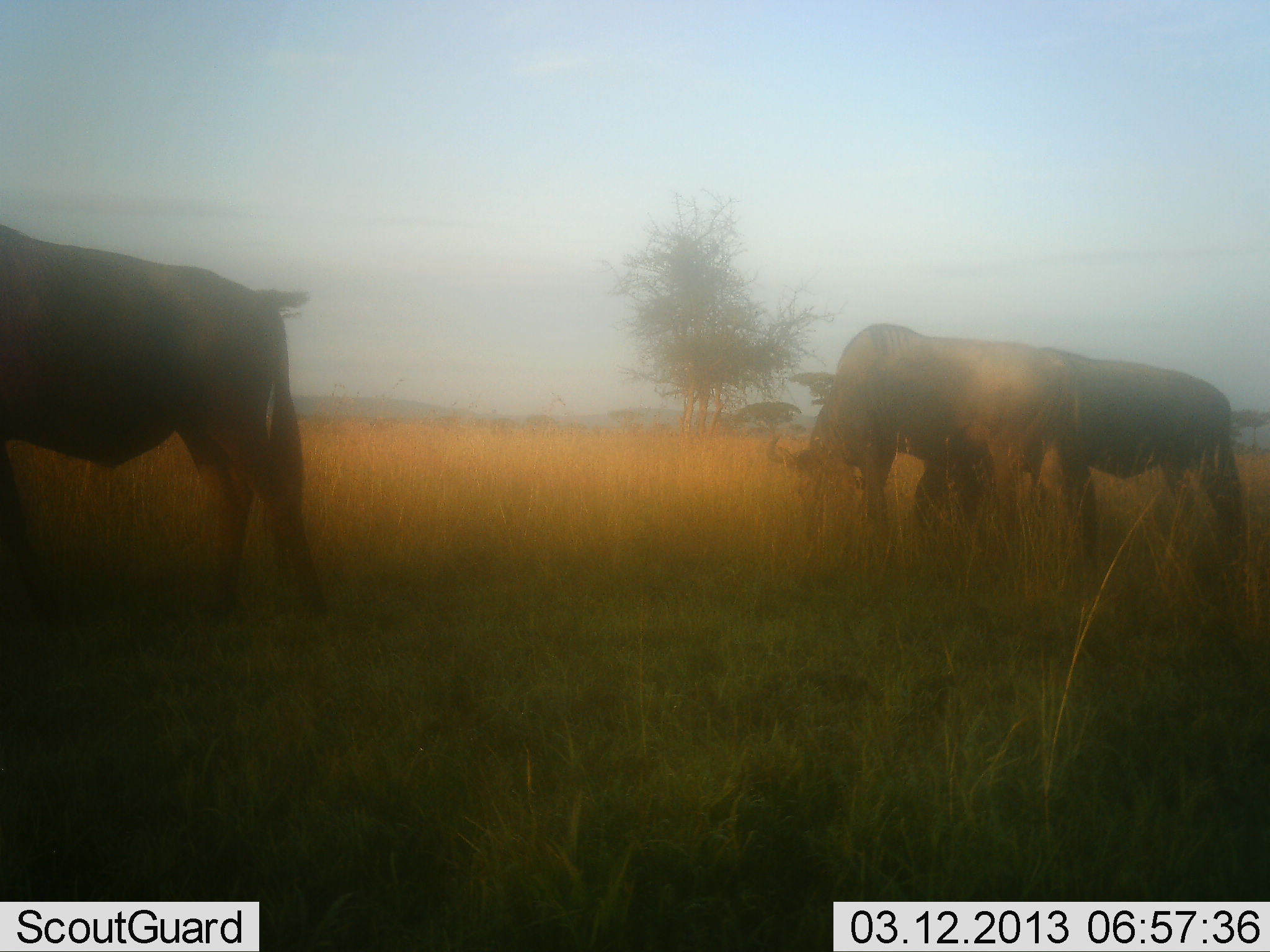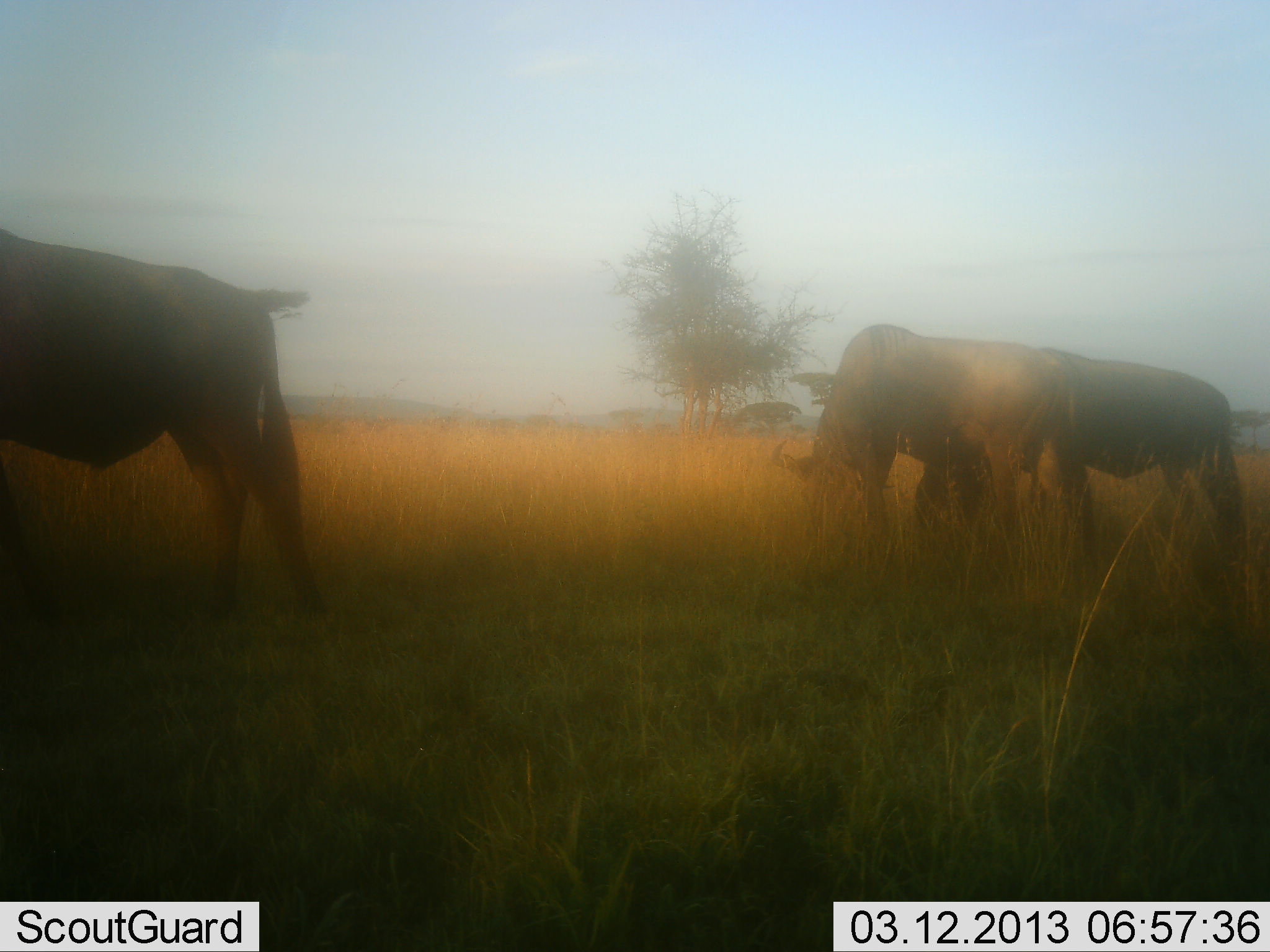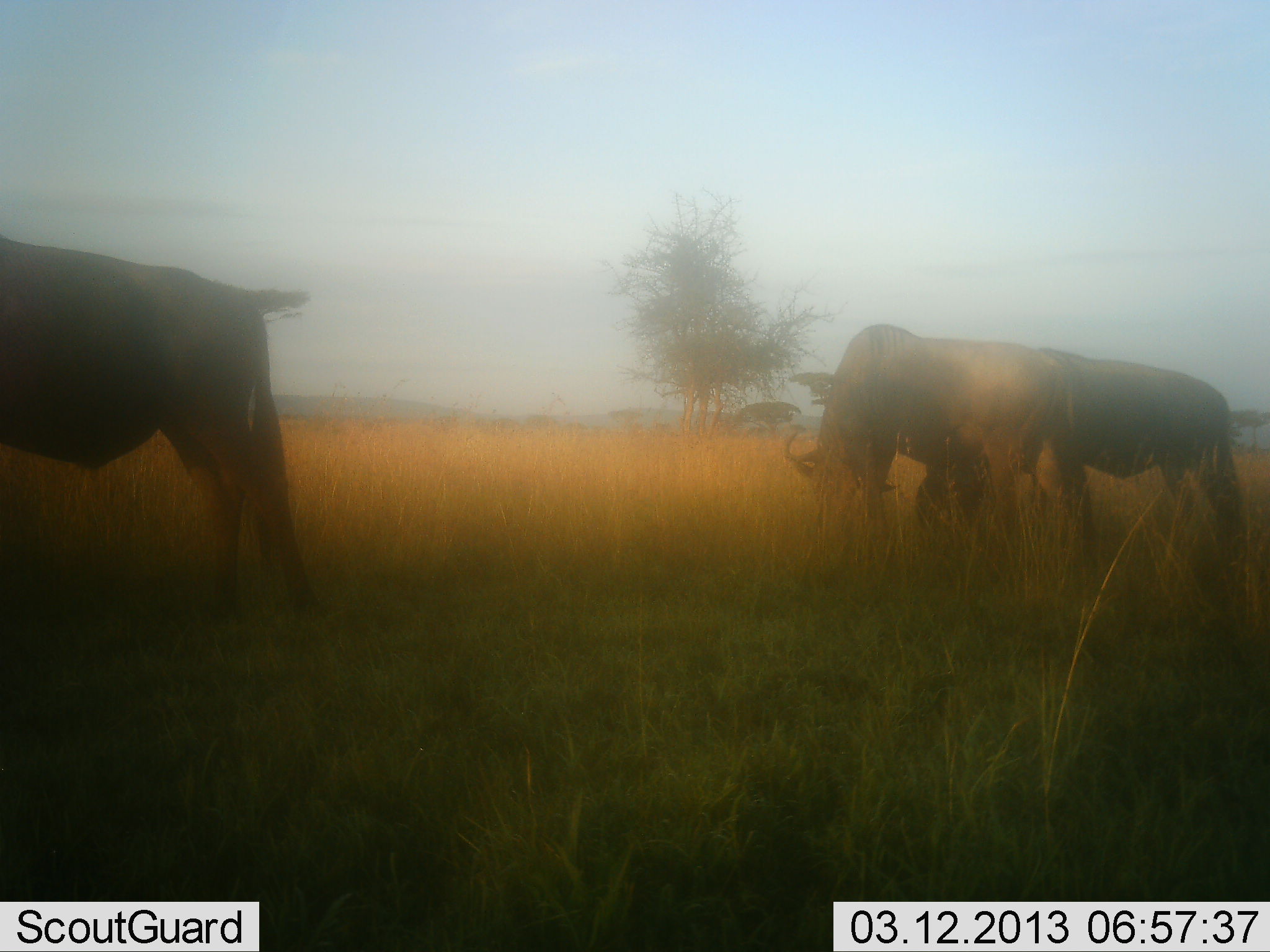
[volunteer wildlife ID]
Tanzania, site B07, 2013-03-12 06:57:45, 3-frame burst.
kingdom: Animalia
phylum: Chordata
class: Mammalia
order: Artiodactyla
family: Bovidae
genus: Connochaetes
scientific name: Connochaetes taurinus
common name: blue wildebeest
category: wildebeest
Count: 3.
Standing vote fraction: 57%.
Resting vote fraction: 0%.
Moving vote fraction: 5%.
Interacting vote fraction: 0%.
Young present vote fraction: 0%.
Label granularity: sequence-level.